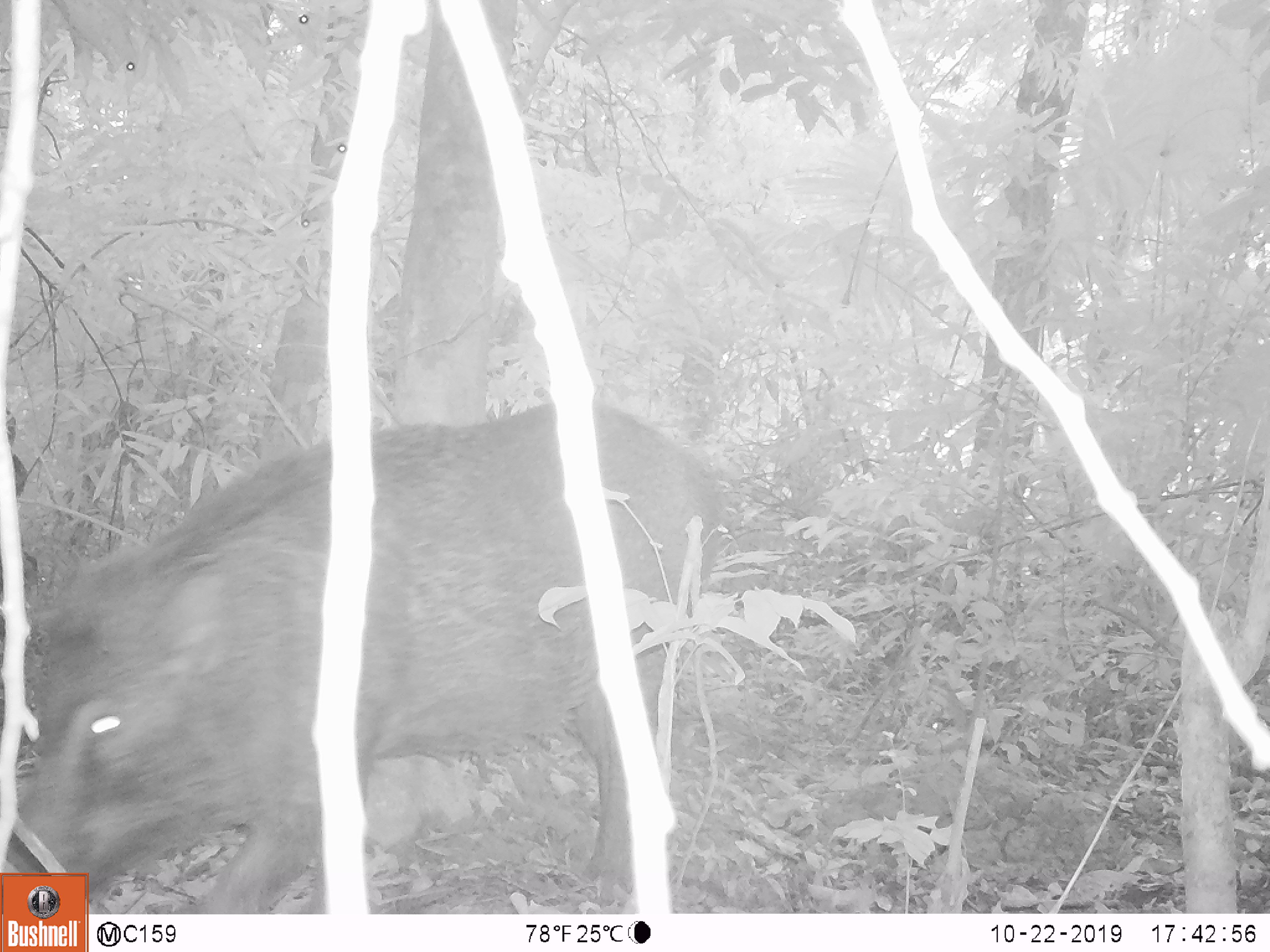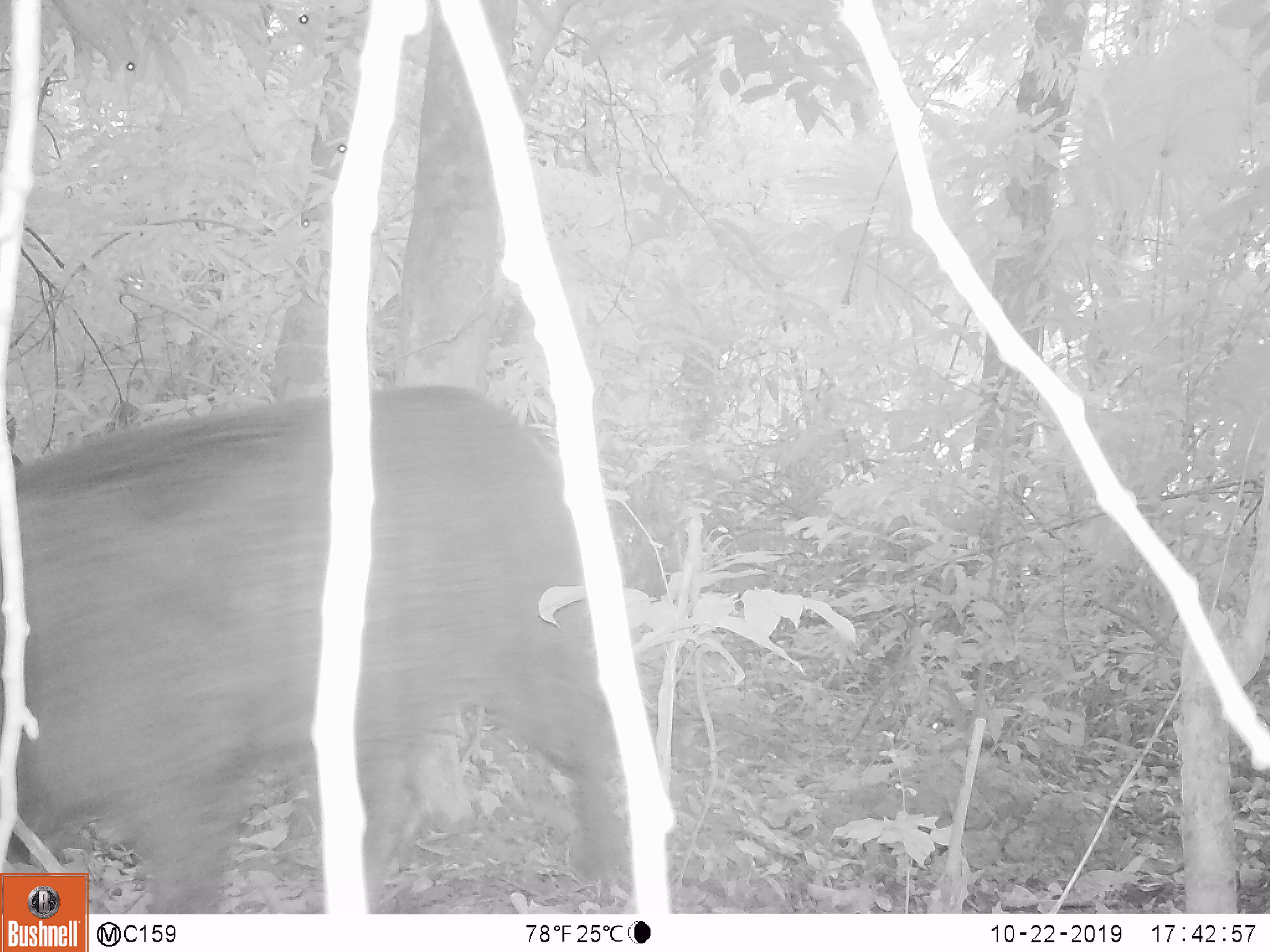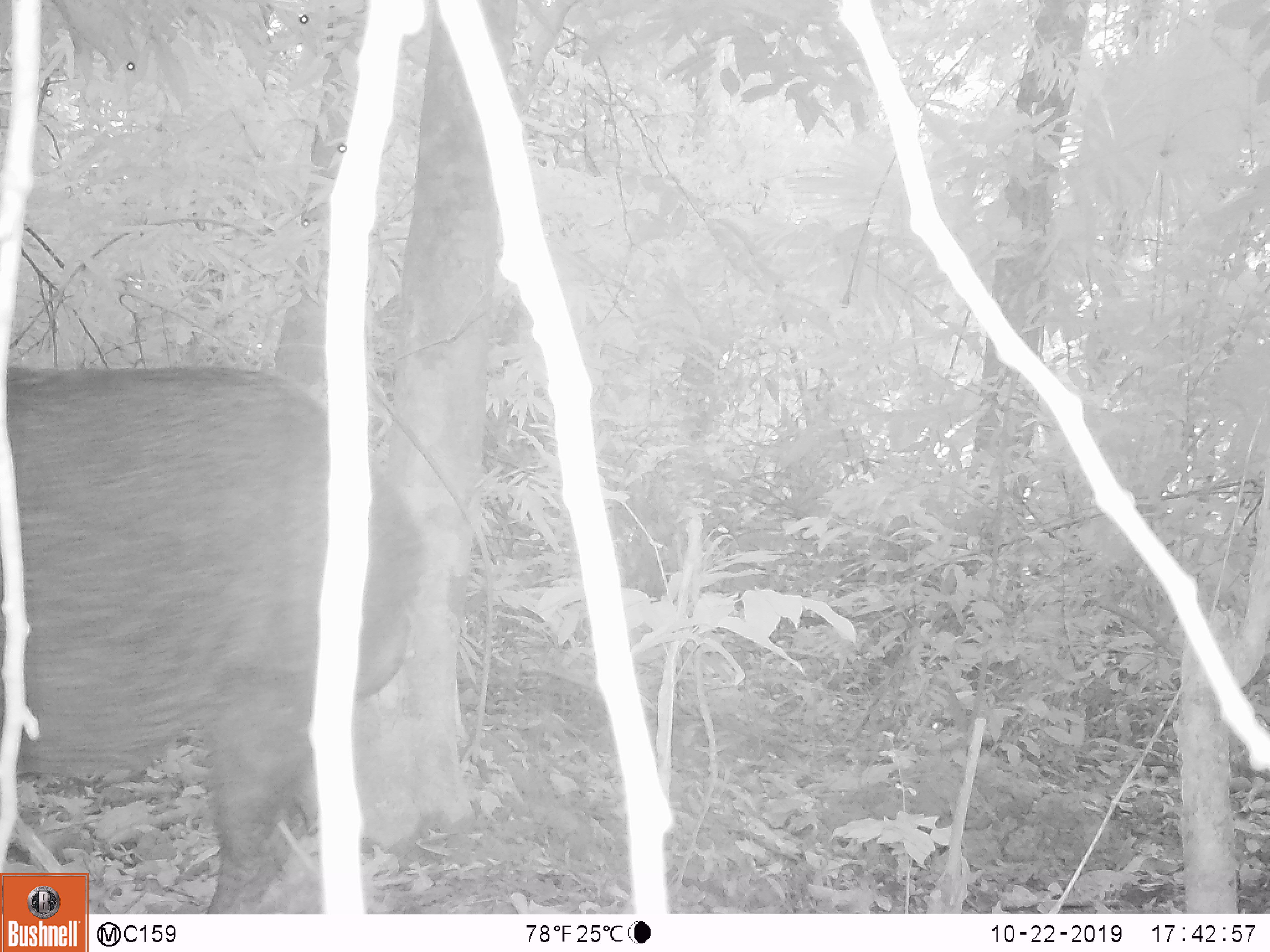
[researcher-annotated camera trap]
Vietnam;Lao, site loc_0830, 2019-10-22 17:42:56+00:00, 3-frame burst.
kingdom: Animalia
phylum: Chordata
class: Mammalia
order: Artiodactyla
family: Suidae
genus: Sus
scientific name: Sus scrofa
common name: eurasian wild pig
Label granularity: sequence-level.